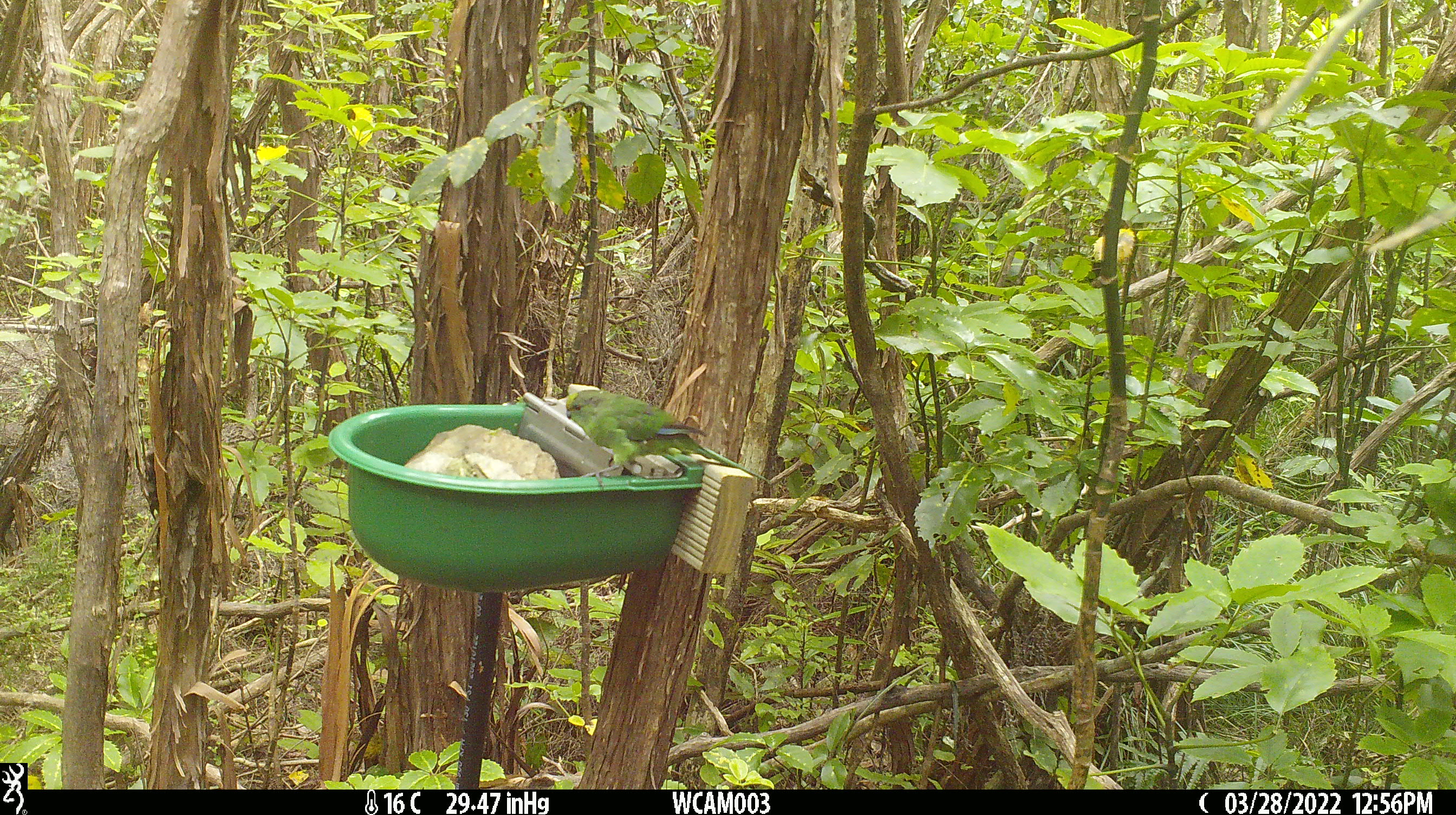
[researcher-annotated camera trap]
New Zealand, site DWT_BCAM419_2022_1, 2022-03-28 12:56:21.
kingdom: Animalia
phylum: Chordata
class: Aves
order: Psittaciformes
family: Psittaculidae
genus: Cyanoramphus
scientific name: Cyanoramphus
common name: parakeet